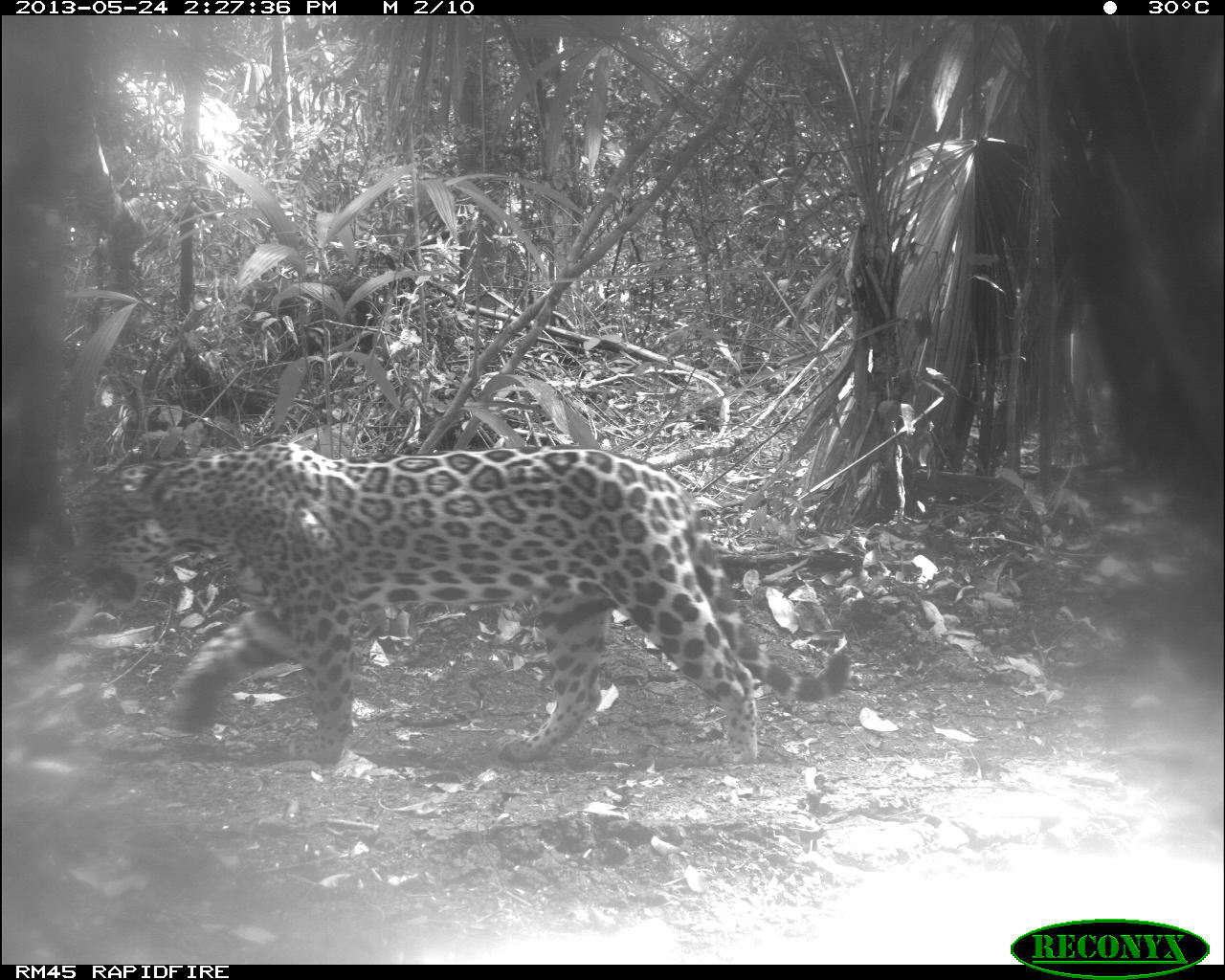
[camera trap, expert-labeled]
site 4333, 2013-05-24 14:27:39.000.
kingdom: Animalia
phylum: Chordata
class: Mammalia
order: Carnivora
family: Felidae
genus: Panthera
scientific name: Panthera onca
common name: jaguar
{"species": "Panthera onca (jaguar)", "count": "1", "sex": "female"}